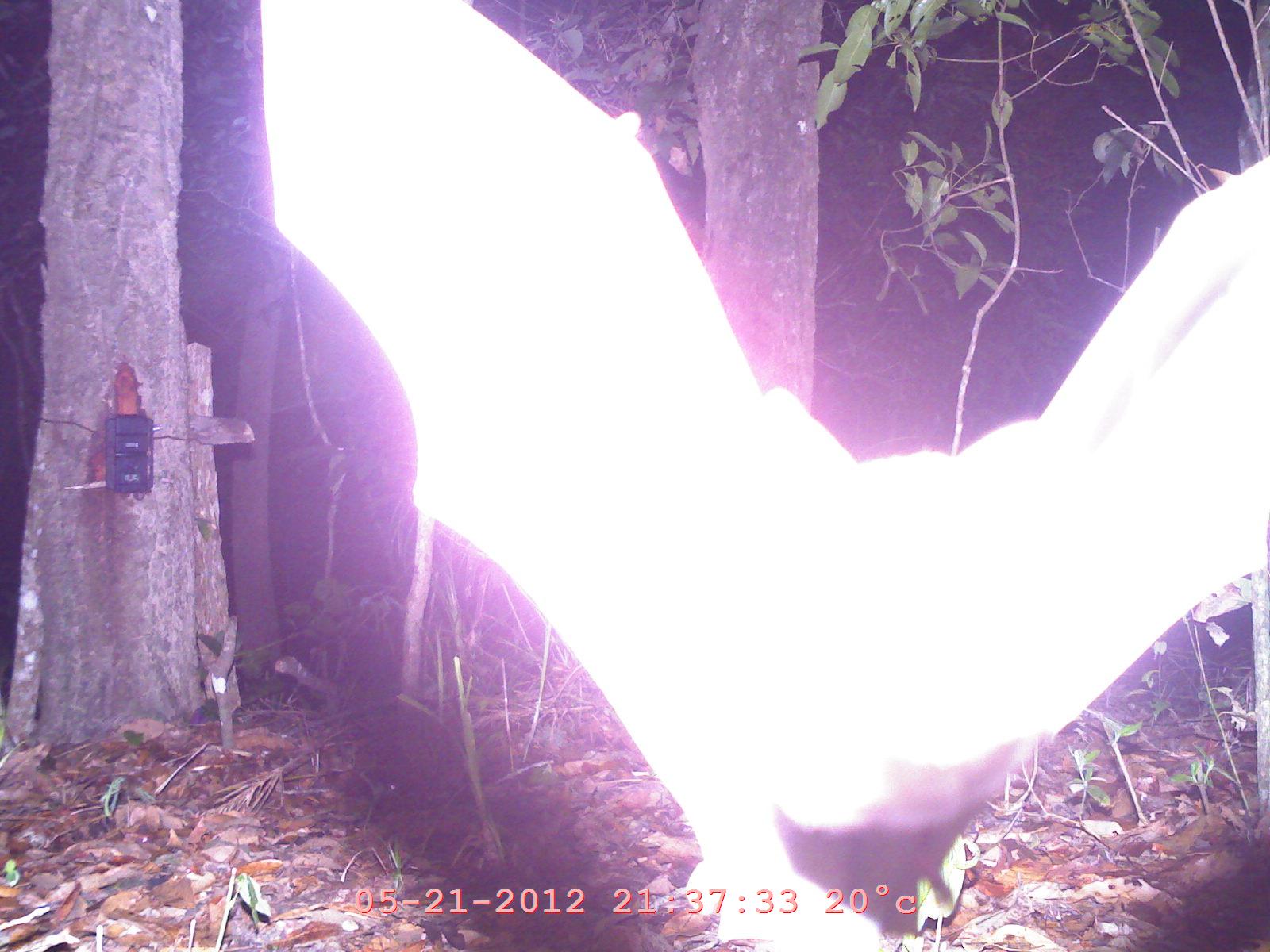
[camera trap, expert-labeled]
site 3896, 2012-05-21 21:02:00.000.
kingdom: Animalia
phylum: Chordata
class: Mammalia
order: Chiroptera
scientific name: Chiroptera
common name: bats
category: unknown bat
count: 1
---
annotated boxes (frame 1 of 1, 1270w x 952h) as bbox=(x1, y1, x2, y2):
unknown bat: bbox=(257, 2, 1270, 952)